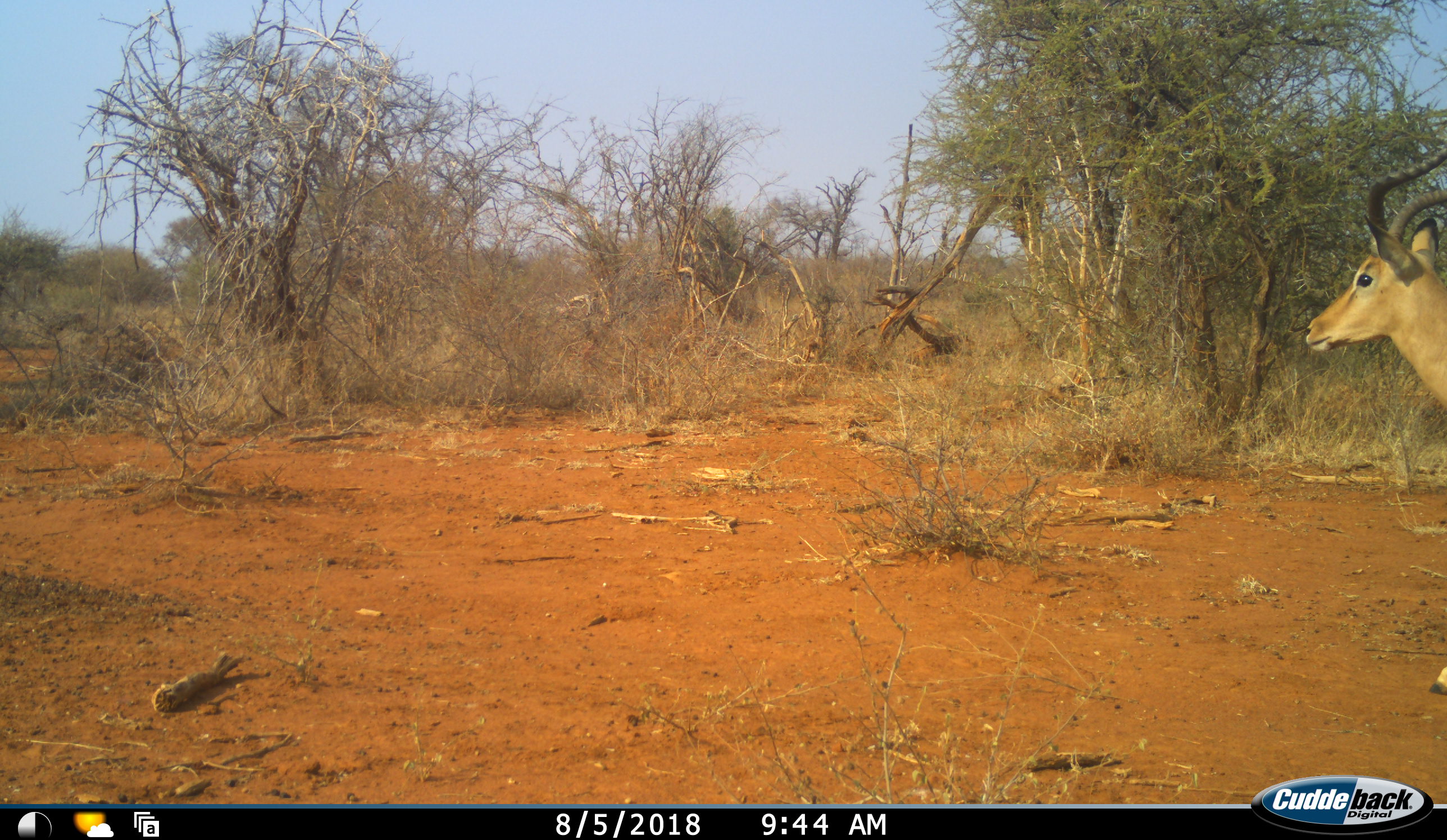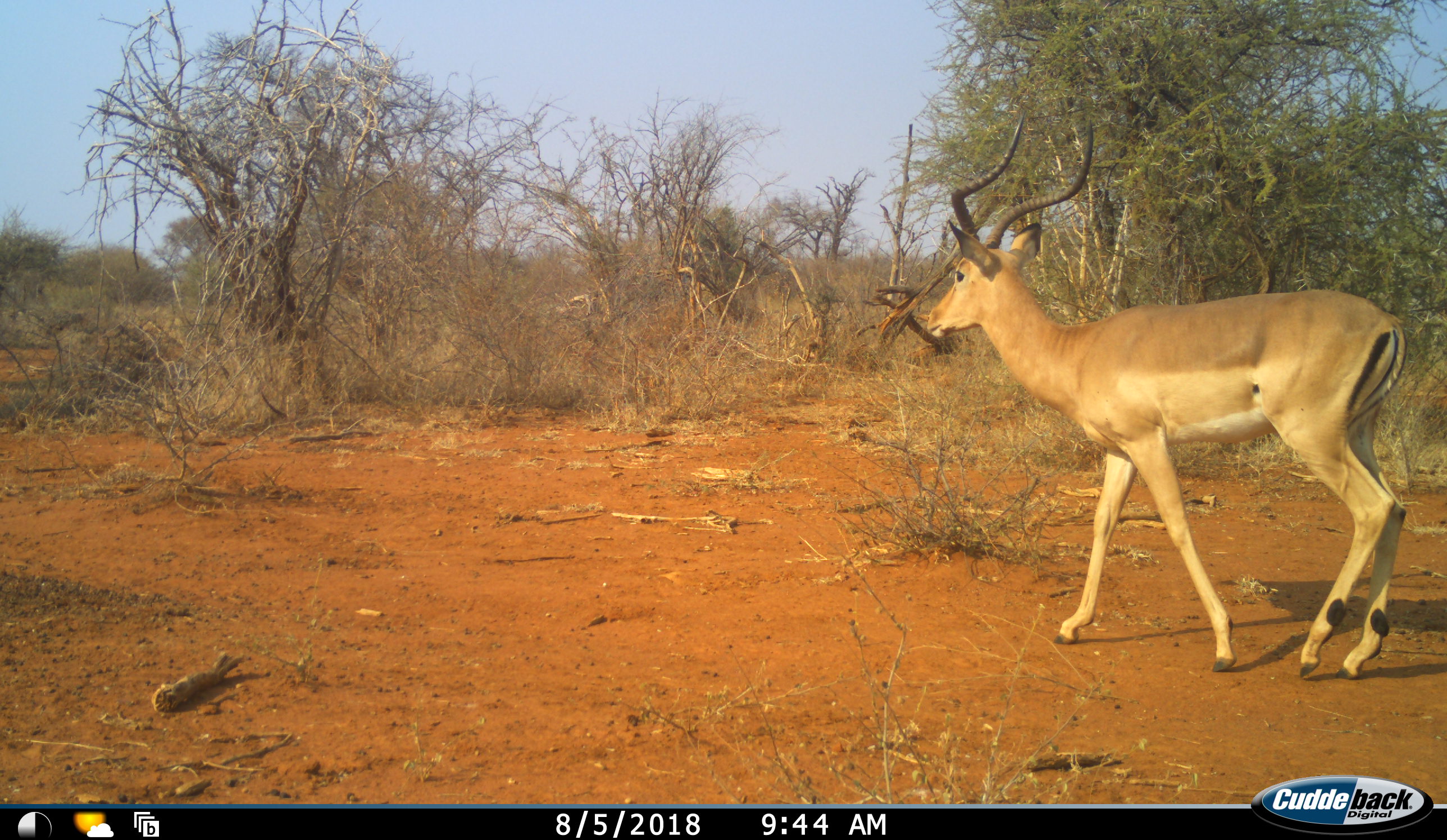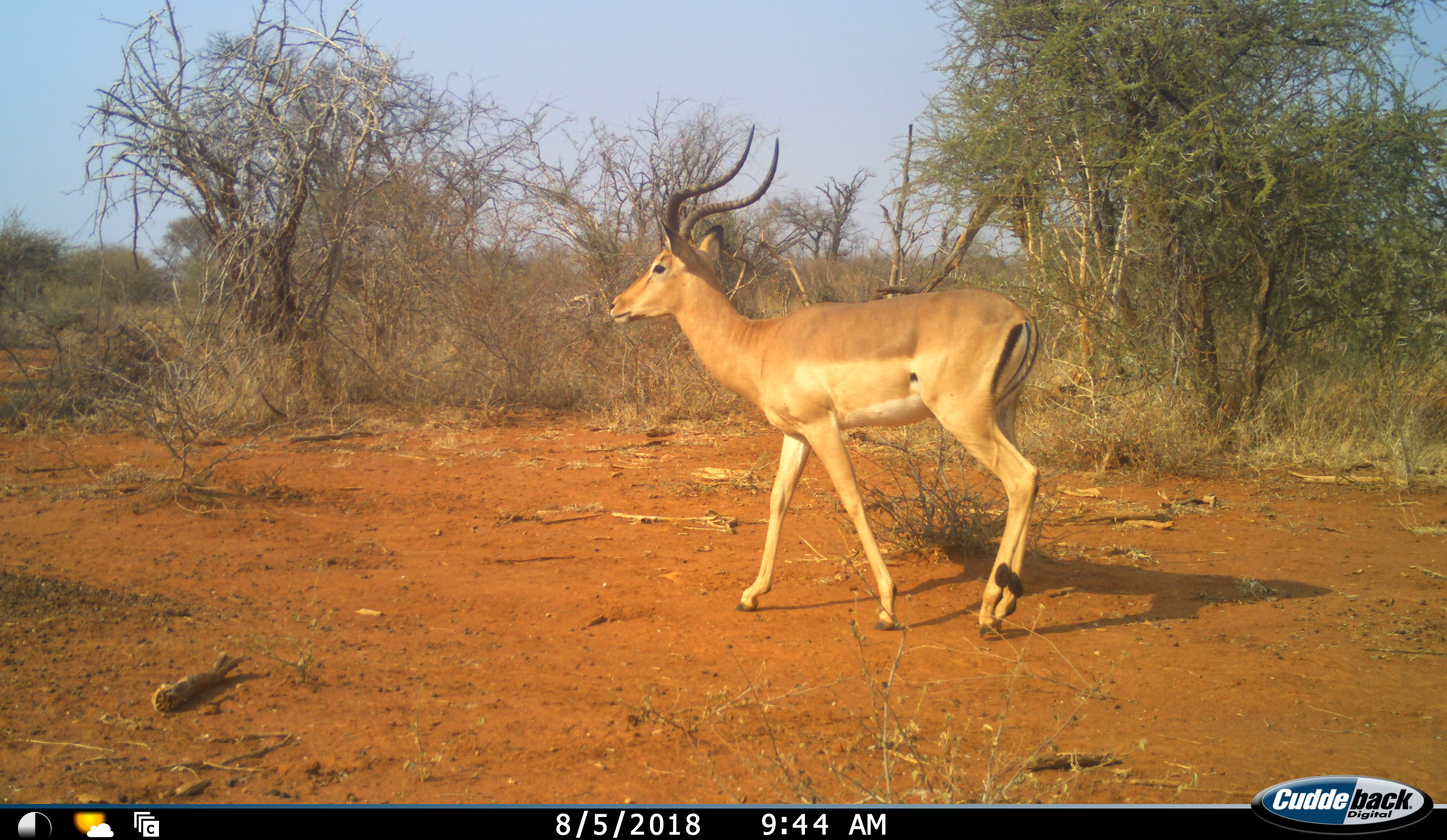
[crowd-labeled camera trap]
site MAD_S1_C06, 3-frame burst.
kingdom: Animalia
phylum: Chordata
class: Mammalia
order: Artiodactyla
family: Bovidae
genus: Aepyceros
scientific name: Aepyceros melampus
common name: impala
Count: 1.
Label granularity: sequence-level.